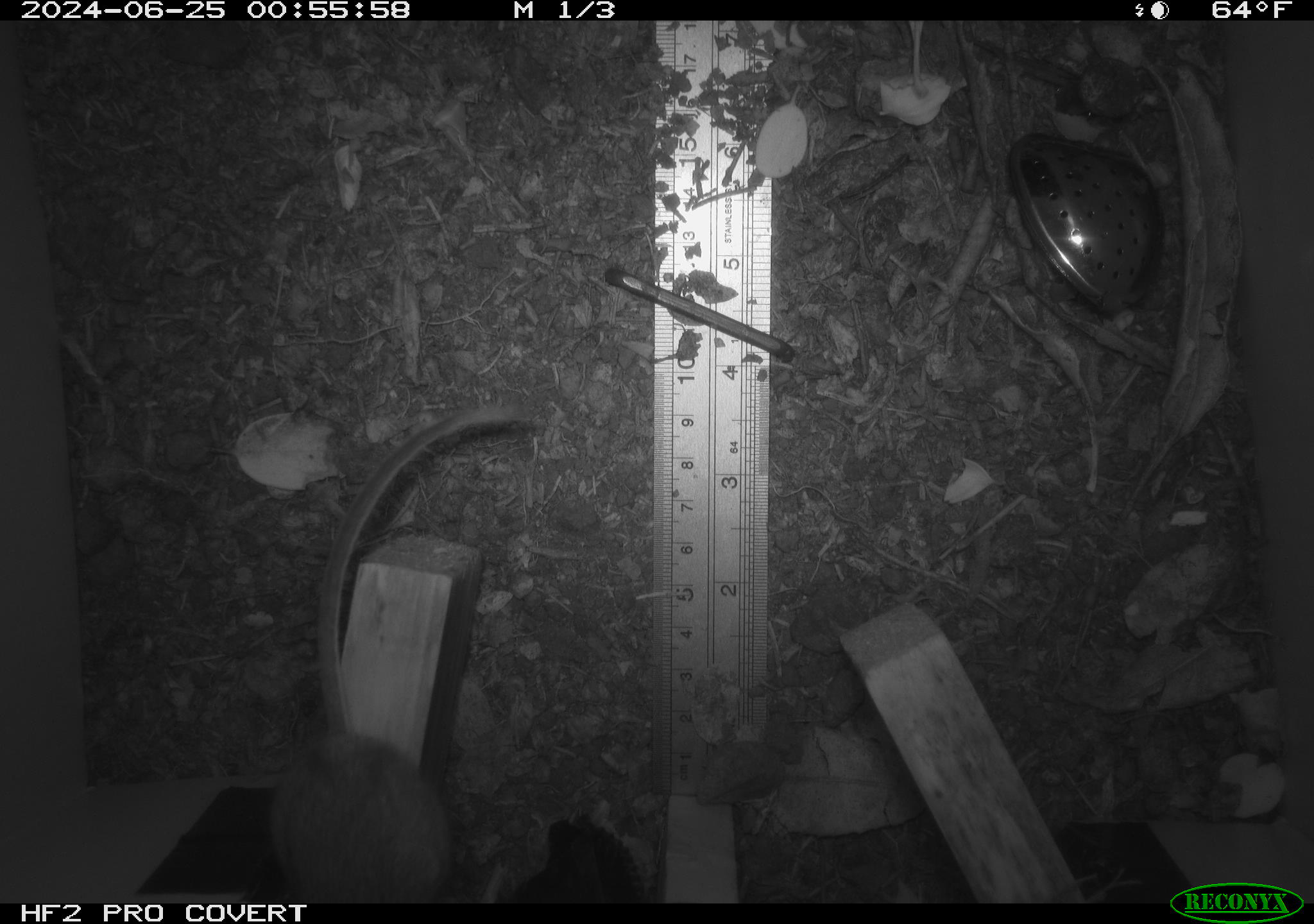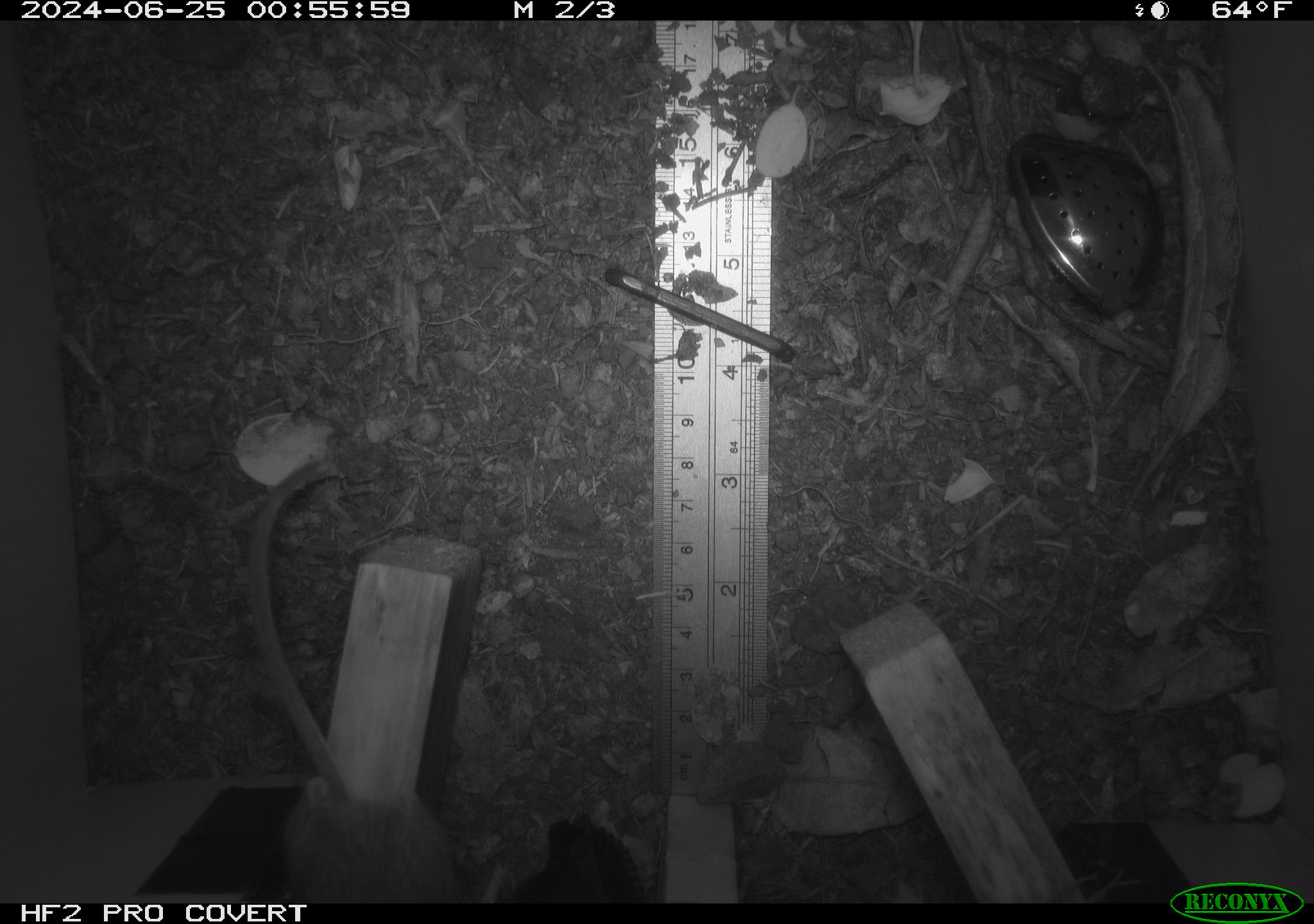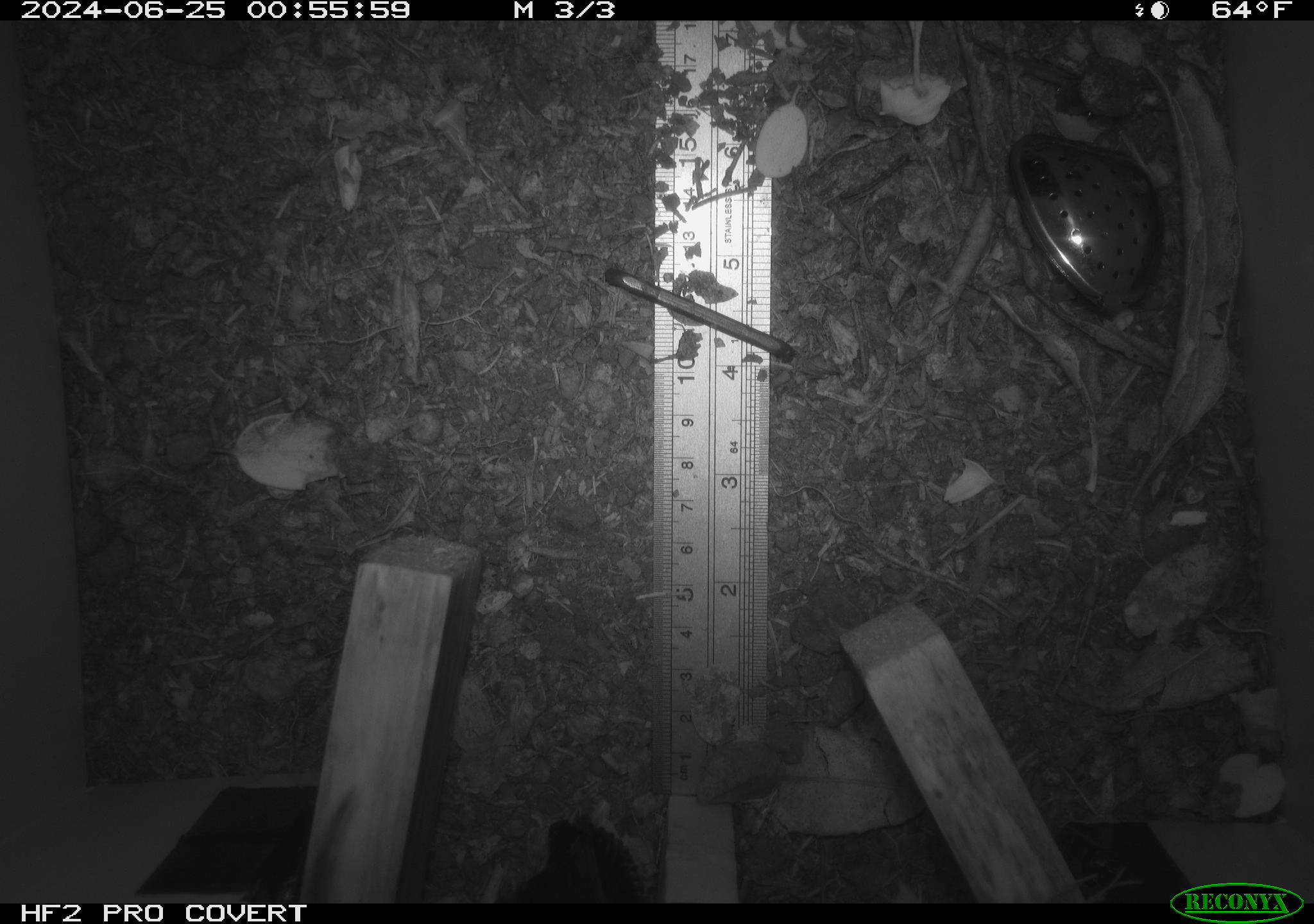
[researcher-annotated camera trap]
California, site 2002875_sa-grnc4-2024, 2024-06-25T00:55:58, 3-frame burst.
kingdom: Animalia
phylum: Chordata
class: Mammalia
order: Rodentia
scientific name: Rodentia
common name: rodent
Rodent (Rodentia).